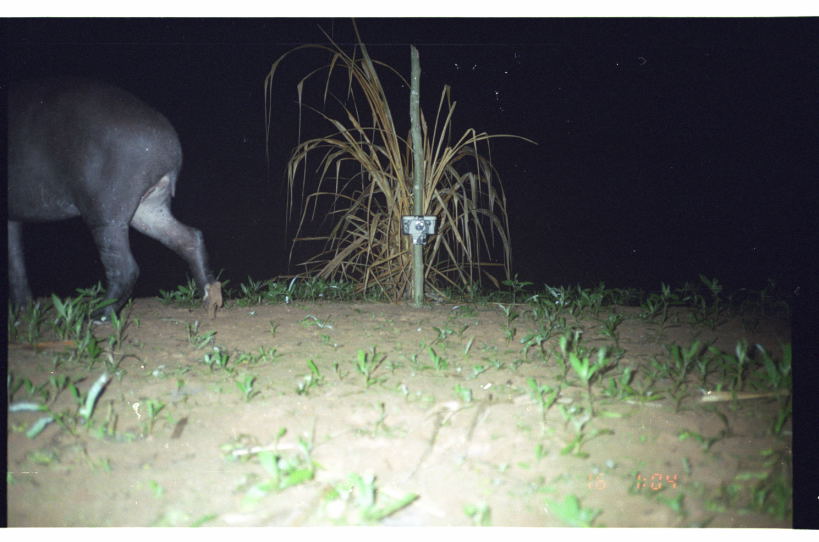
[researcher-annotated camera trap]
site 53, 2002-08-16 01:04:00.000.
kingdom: Animalia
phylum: Chordata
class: Mammalia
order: Perissodactyla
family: Tapiridae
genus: Tapirus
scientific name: Tapirus terrestris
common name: south american tapir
Tapirus terrestris (south american tapir).